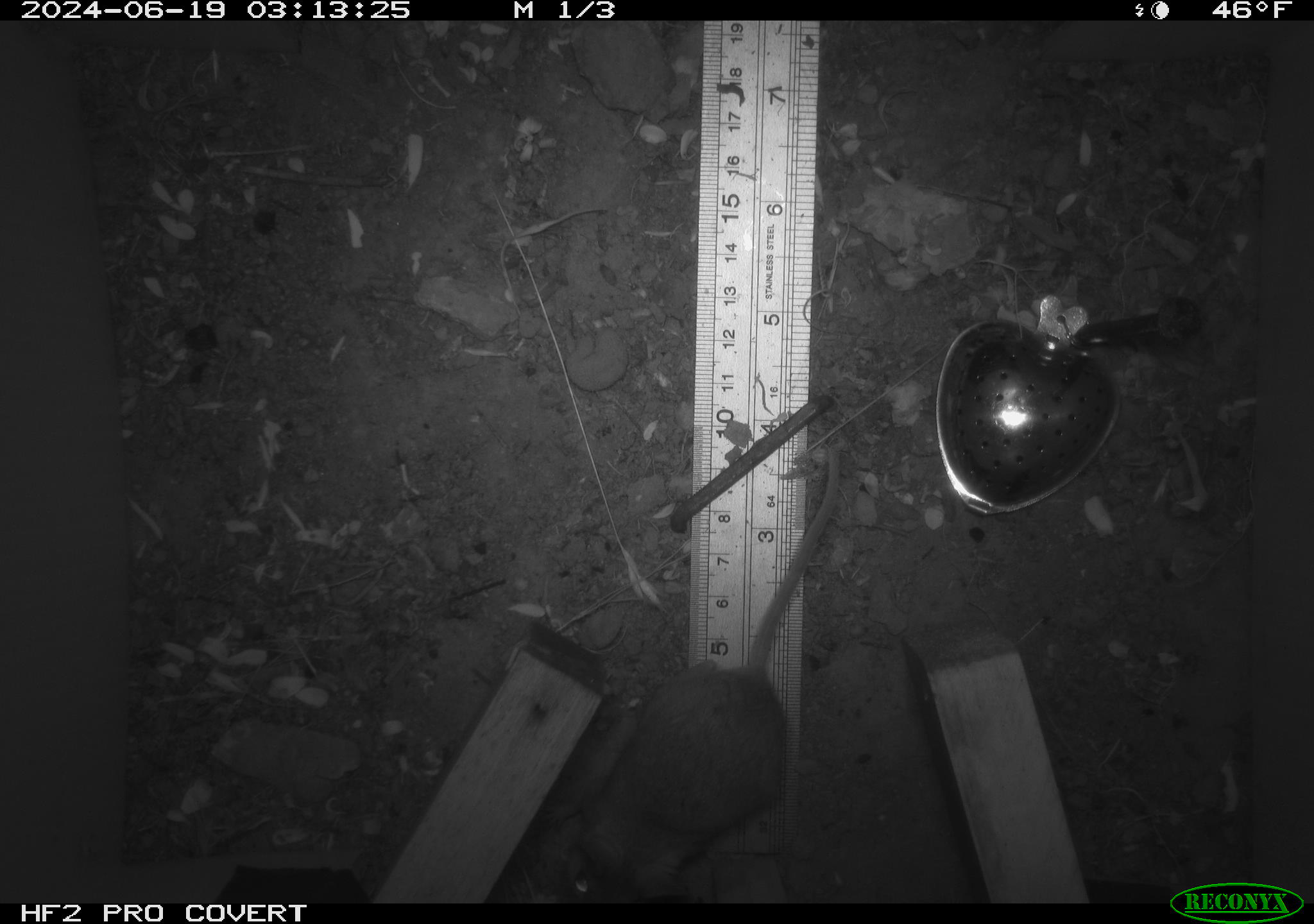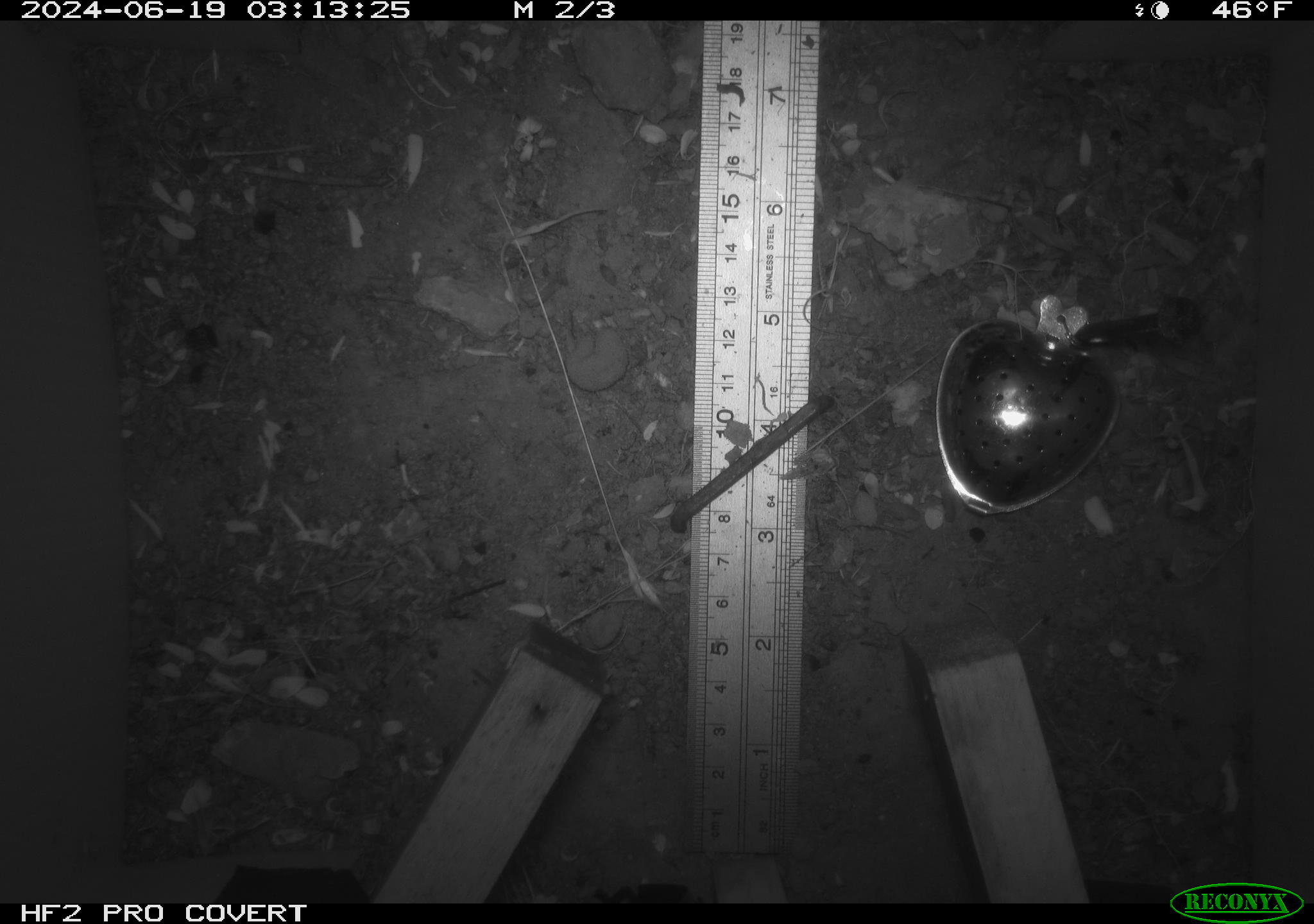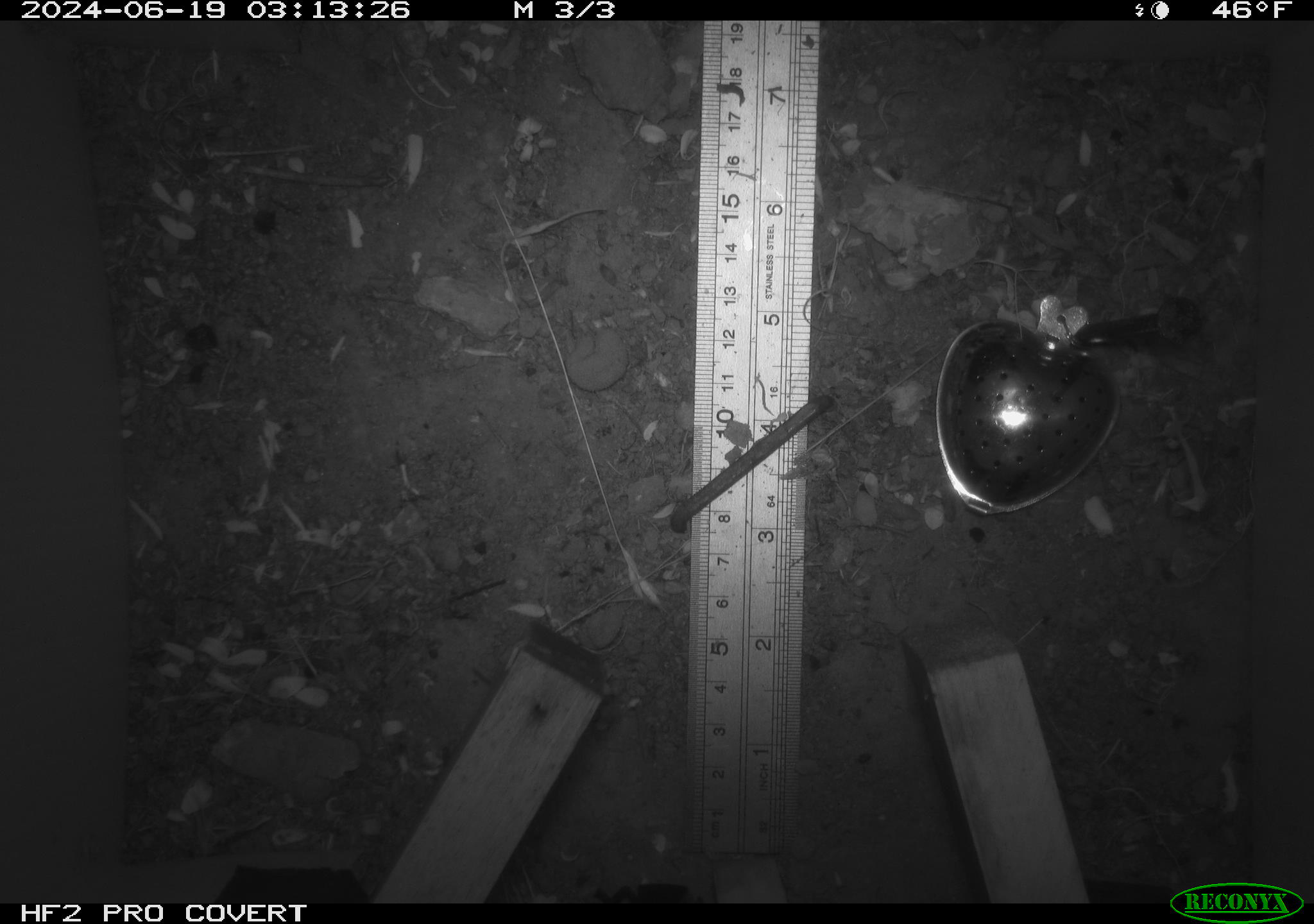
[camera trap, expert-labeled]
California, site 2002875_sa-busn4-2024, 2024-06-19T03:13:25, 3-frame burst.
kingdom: Animalia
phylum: Chordata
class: Mammalia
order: Rodentia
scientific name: Rodentia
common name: rodent